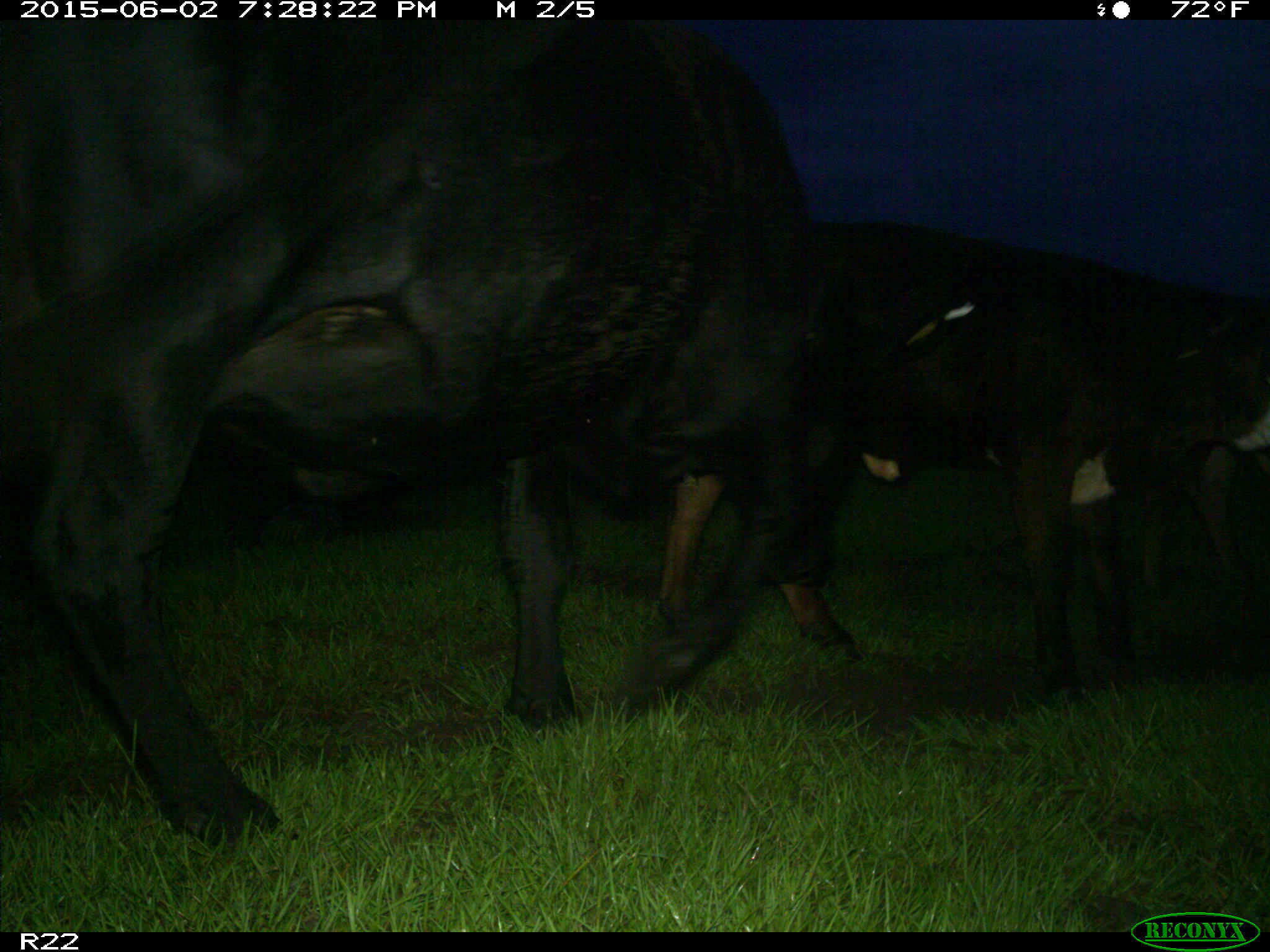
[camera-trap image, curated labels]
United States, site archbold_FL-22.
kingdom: Animalia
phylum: Chordata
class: Mammalia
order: Artiodactyla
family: Bovidae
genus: Bos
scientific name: Bos taurus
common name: domestic cow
Bos taurus (domestic cow).